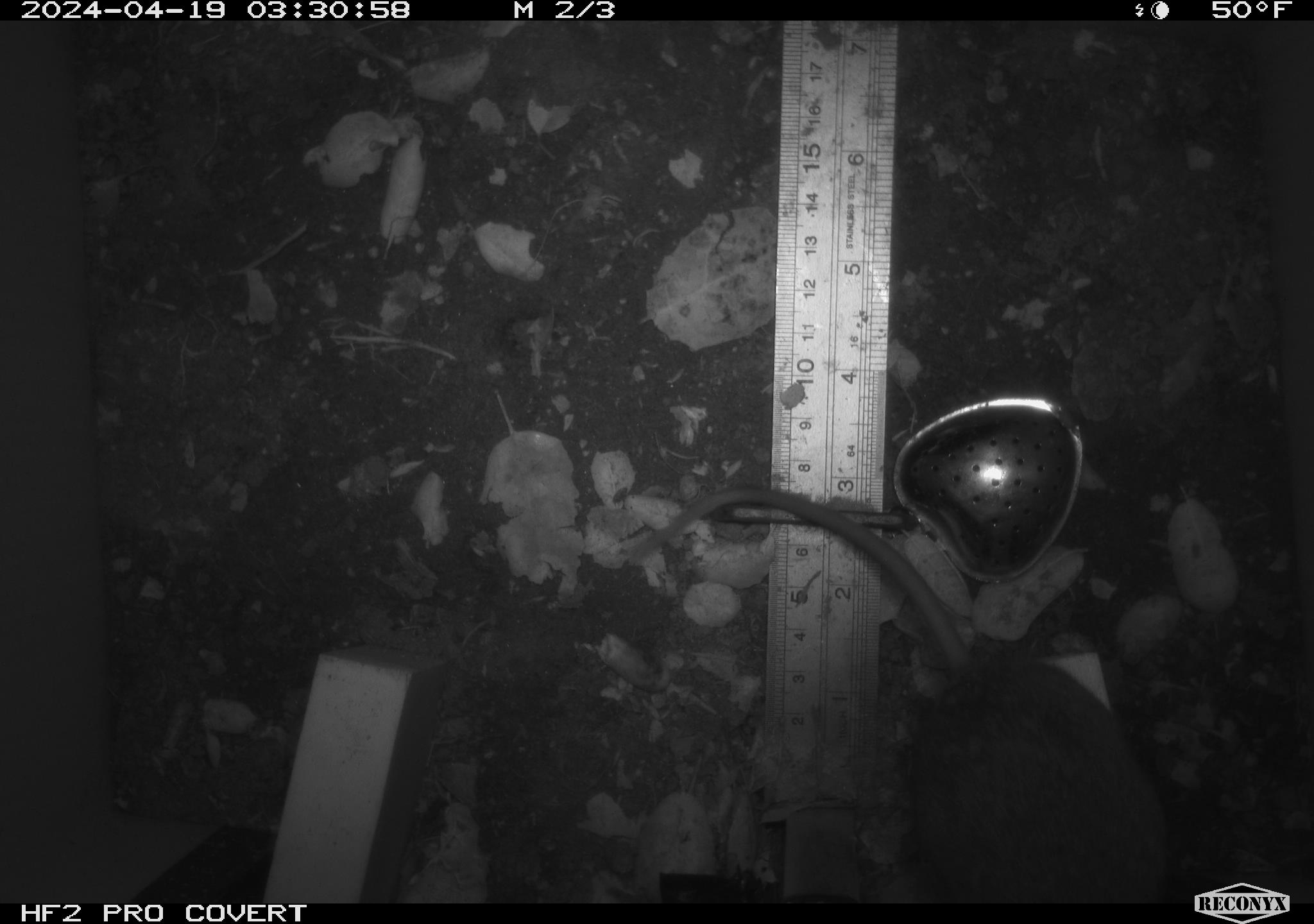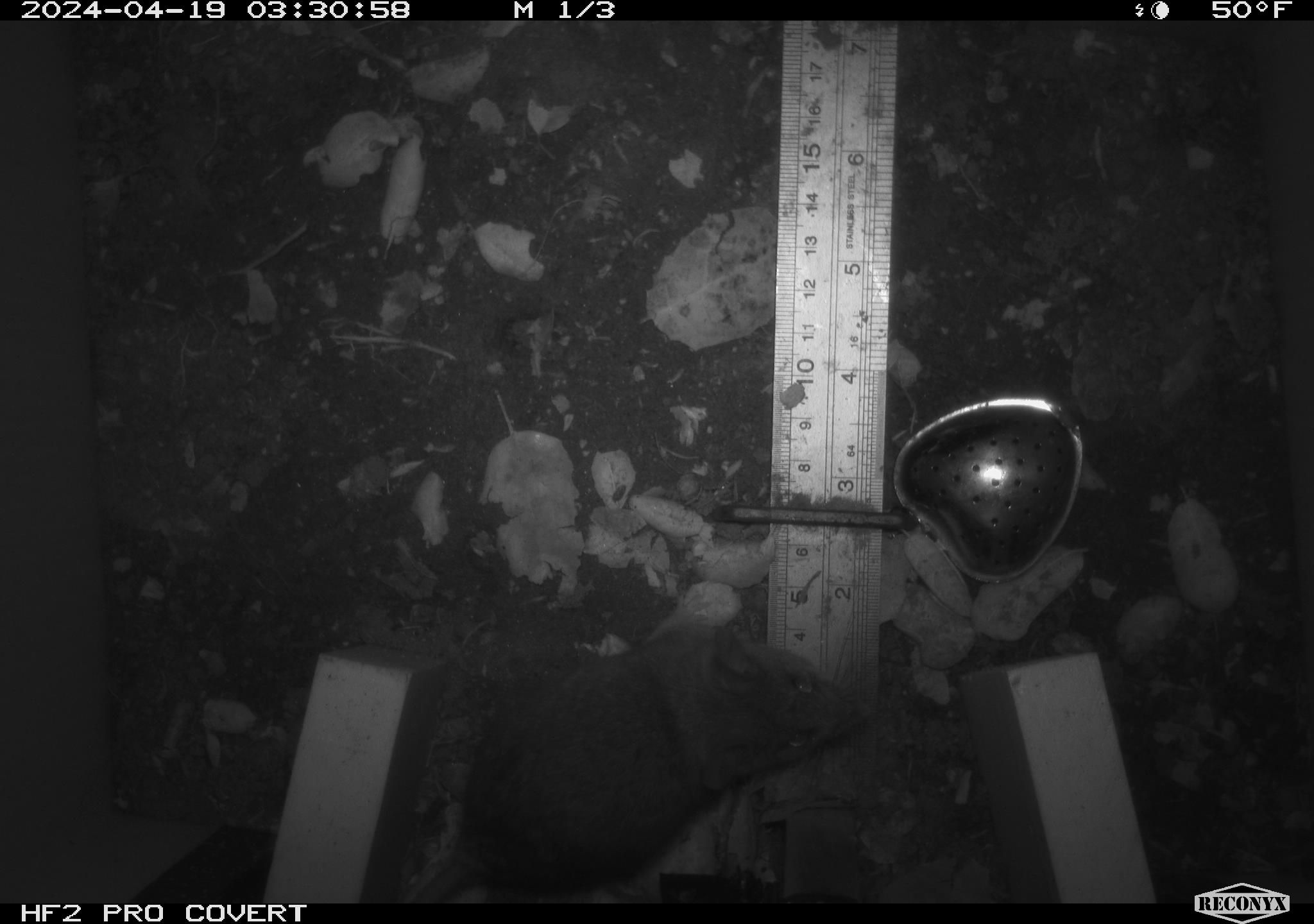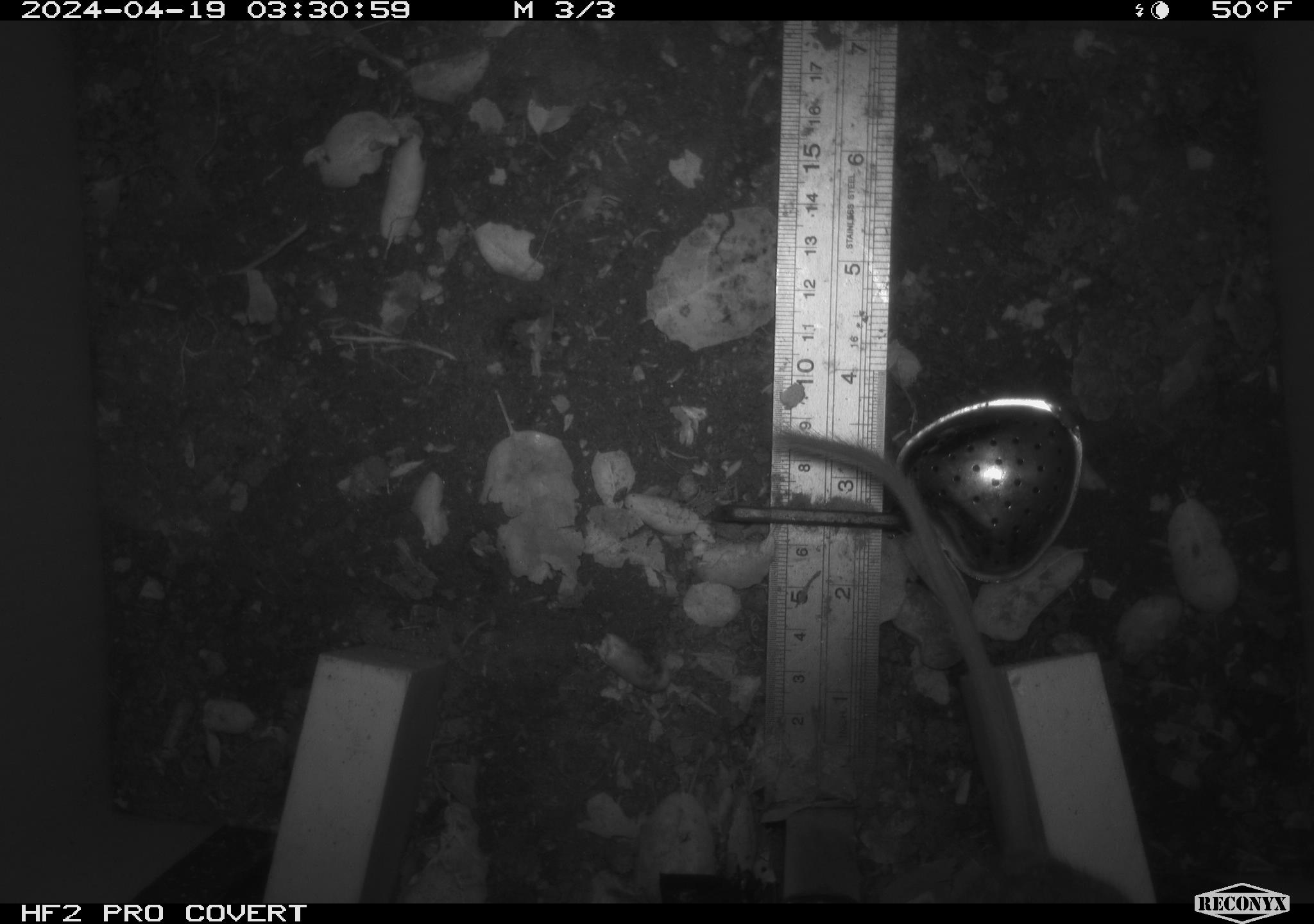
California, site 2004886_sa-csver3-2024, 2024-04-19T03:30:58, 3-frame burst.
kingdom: Animalia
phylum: Chordata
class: Mammalia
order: Rodentia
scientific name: Rodentia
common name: rodent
Rodent (Rodentia).